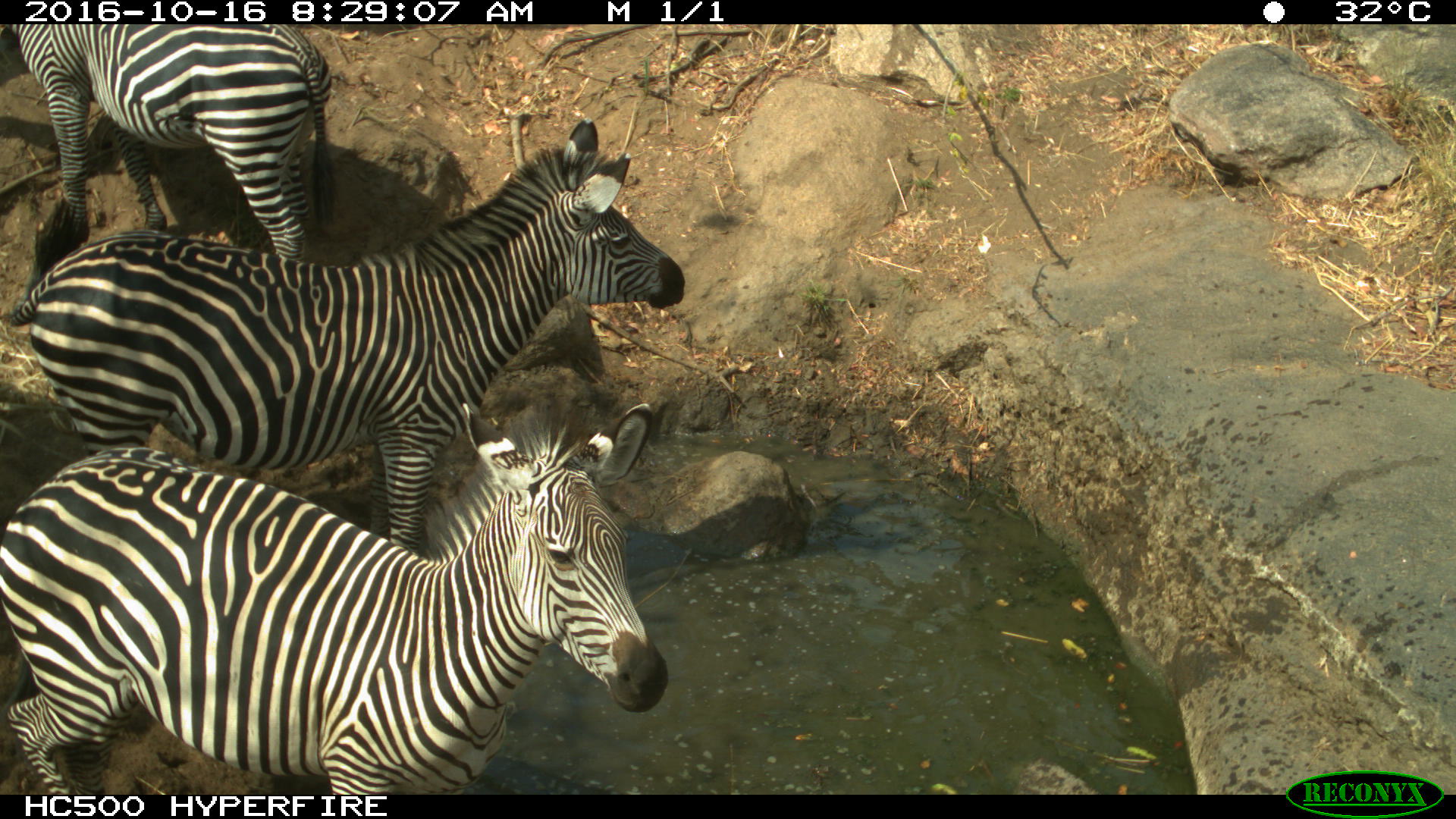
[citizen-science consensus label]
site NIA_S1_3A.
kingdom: Animalia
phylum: Chordata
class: Mammalia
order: Perissodactyla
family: Equidae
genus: Equus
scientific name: Equus quagga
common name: plains zebra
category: zebraplains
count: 3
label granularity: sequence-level